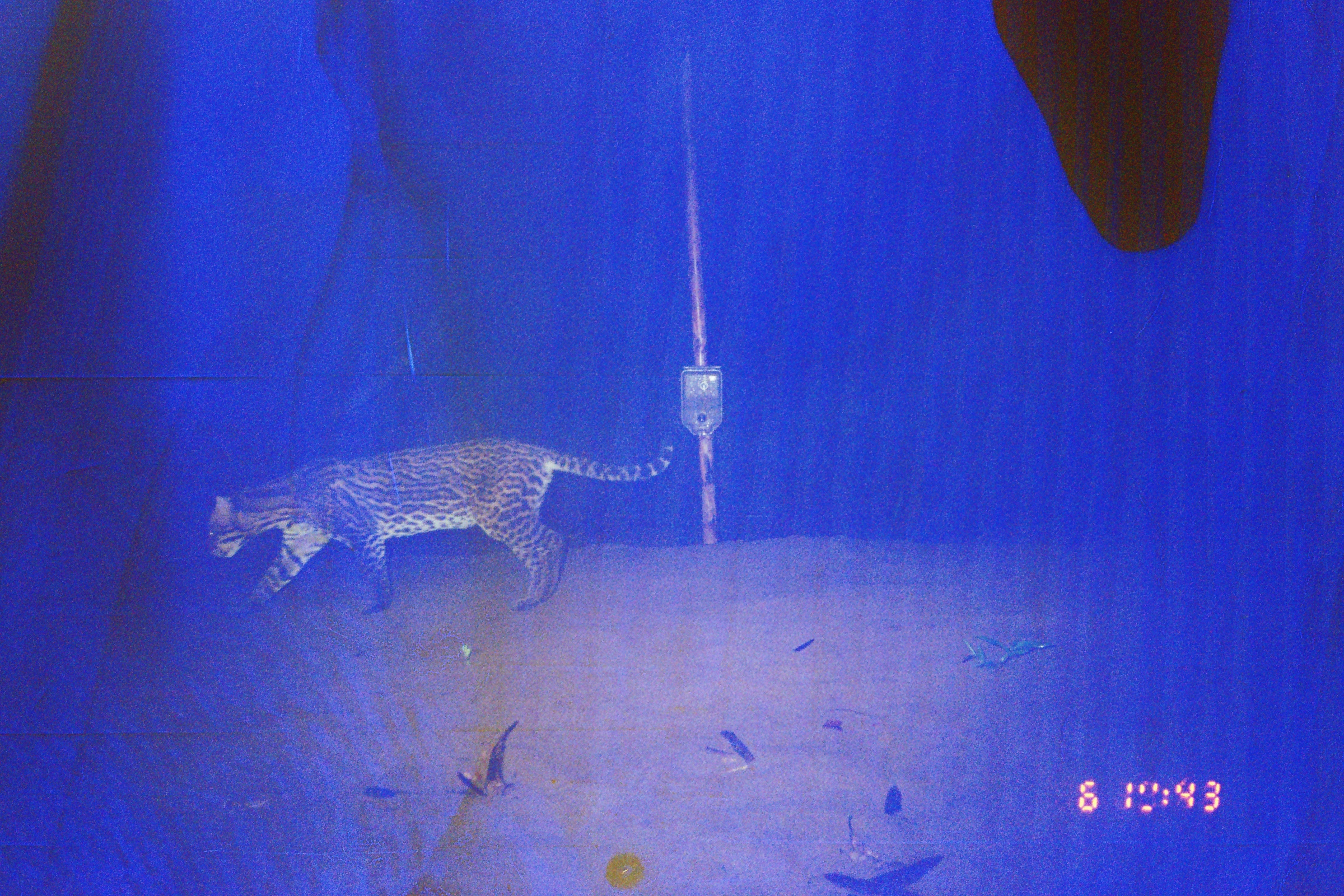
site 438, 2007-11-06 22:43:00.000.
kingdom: Animalia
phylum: Chordata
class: Mammalia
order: Carnivora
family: Felidae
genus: Leopardus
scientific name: Leopardus pardalis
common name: ocelot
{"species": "Leopardus pardalis (ocelot)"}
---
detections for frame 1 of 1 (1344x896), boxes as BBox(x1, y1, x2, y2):
leopardus pardalis: BBox(205, 435, 675, 618)